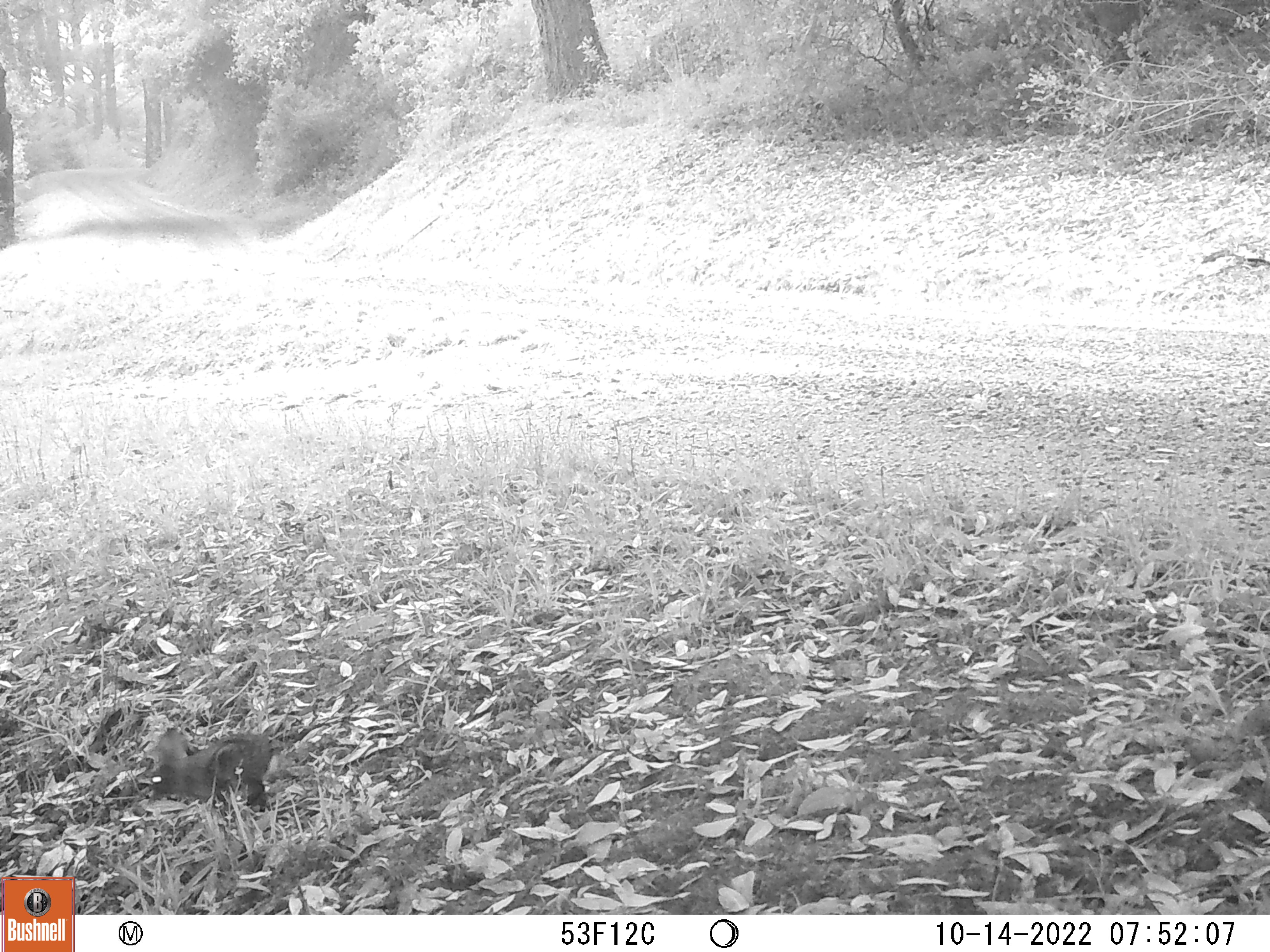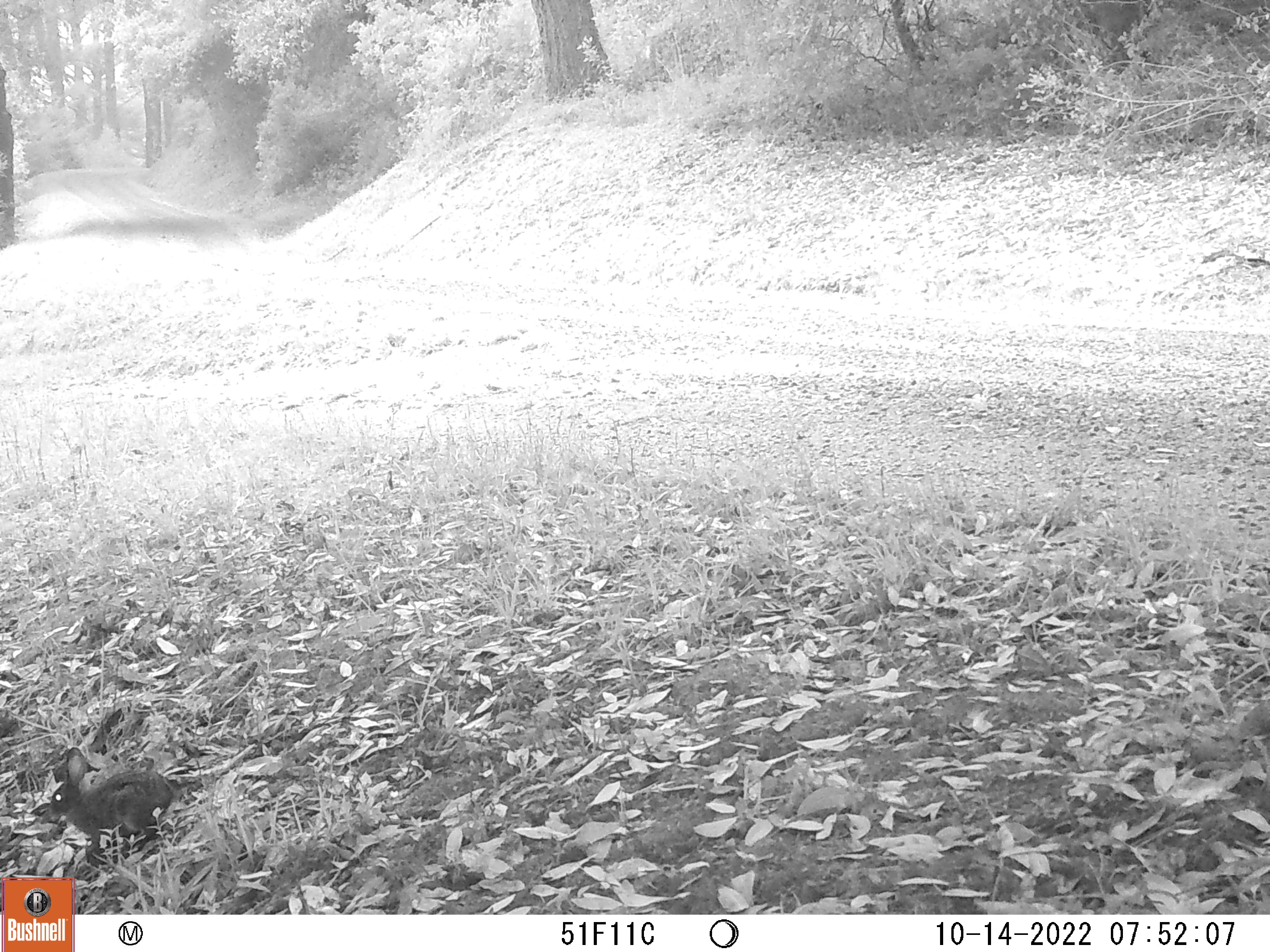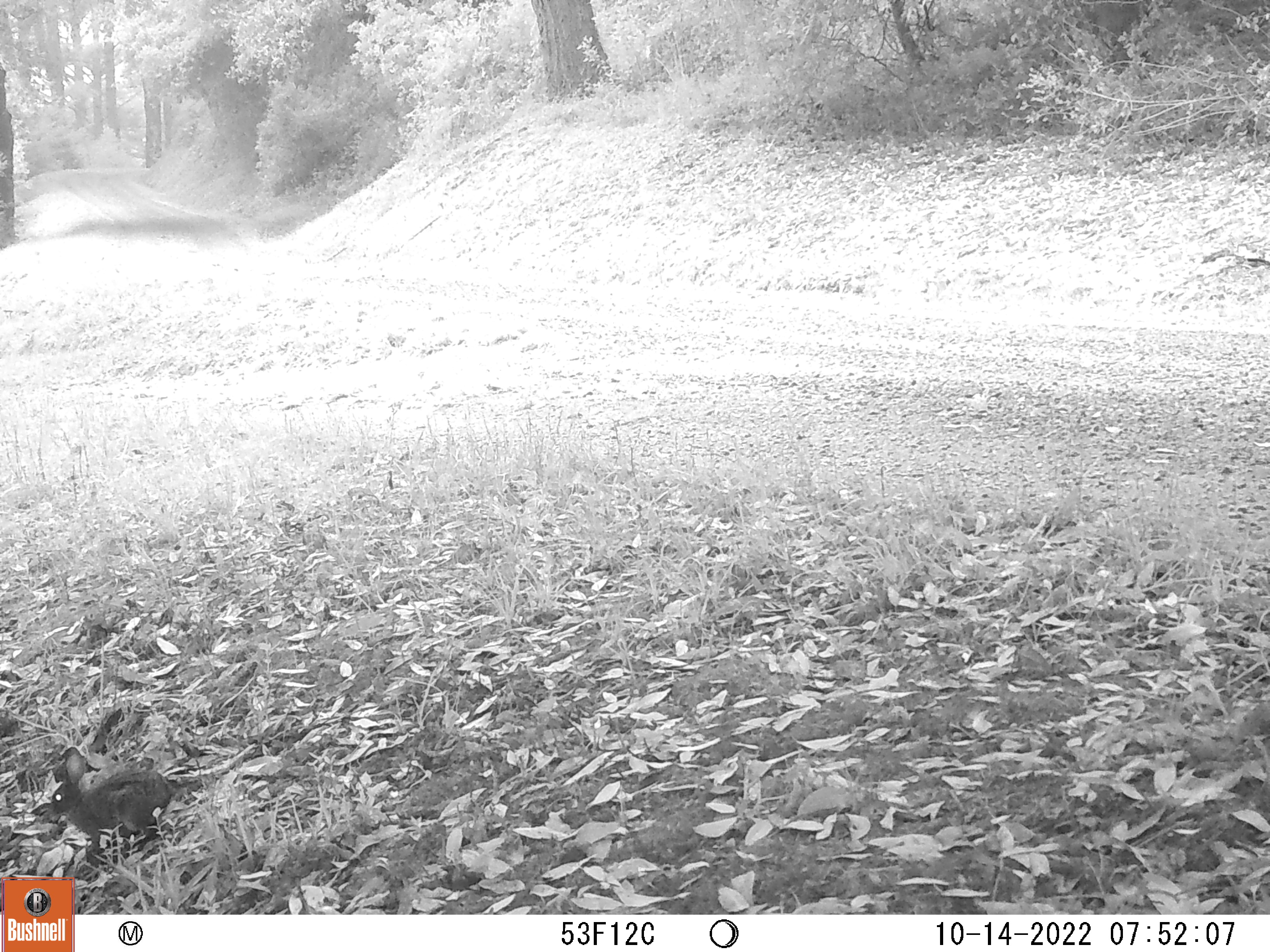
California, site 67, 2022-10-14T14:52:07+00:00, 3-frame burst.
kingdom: Animalia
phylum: Chordata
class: Mammalia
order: Rodentia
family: Sciuridae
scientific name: Sciuridae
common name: squirrel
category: unknown squirrel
Unknown squirrel (squirrel) (Sciuridae).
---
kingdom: Animalia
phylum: Chordata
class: Mammalia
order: Lagomorpha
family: Leporidae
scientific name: Leporidae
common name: rabbit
Rabbit (Leporidae).